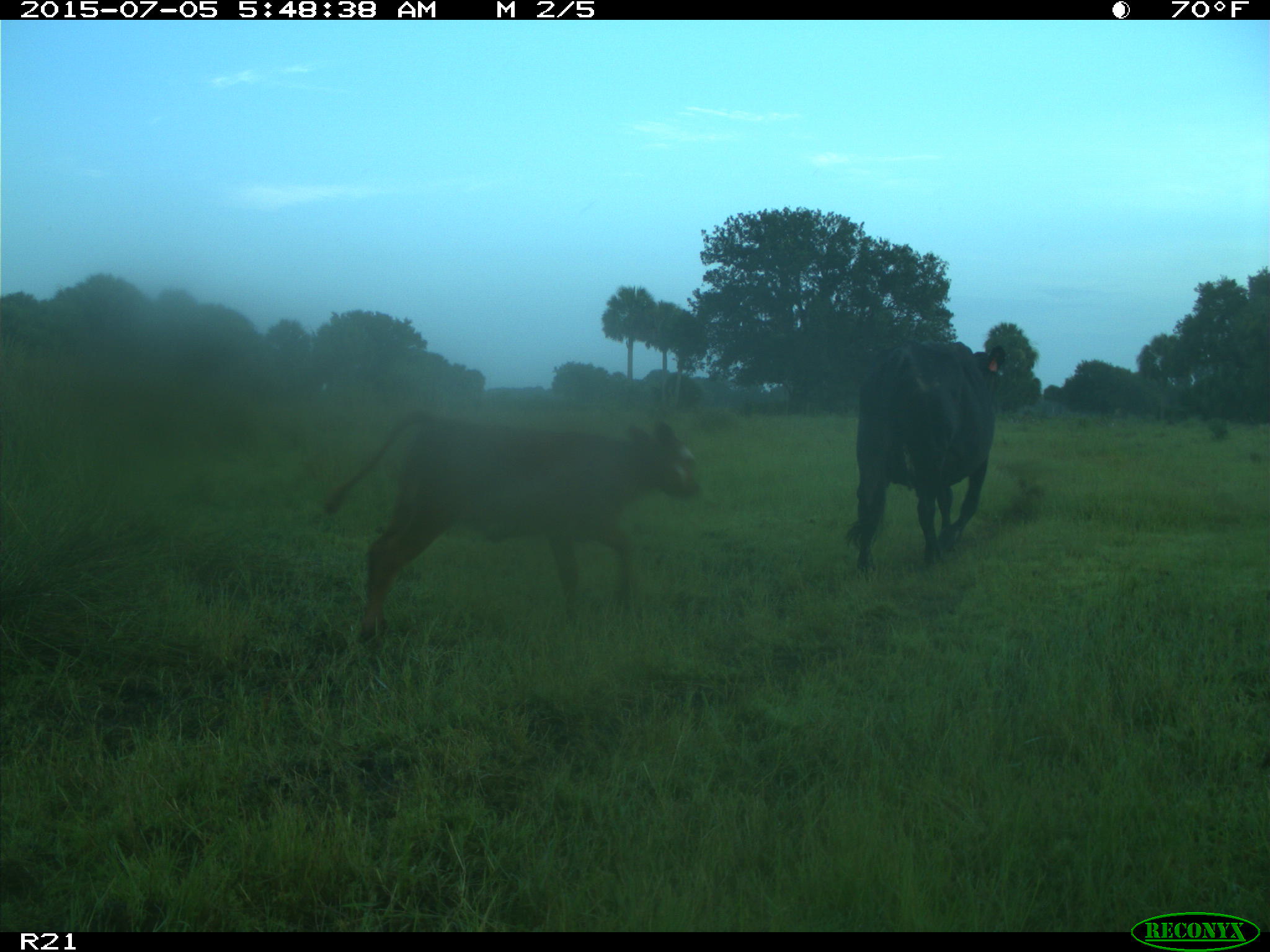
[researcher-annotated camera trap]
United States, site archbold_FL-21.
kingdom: Animalia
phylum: Chordata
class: Mammalia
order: Artiodactyla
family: Bovidae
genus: Bos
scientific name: Bos taurus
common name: domestic cow